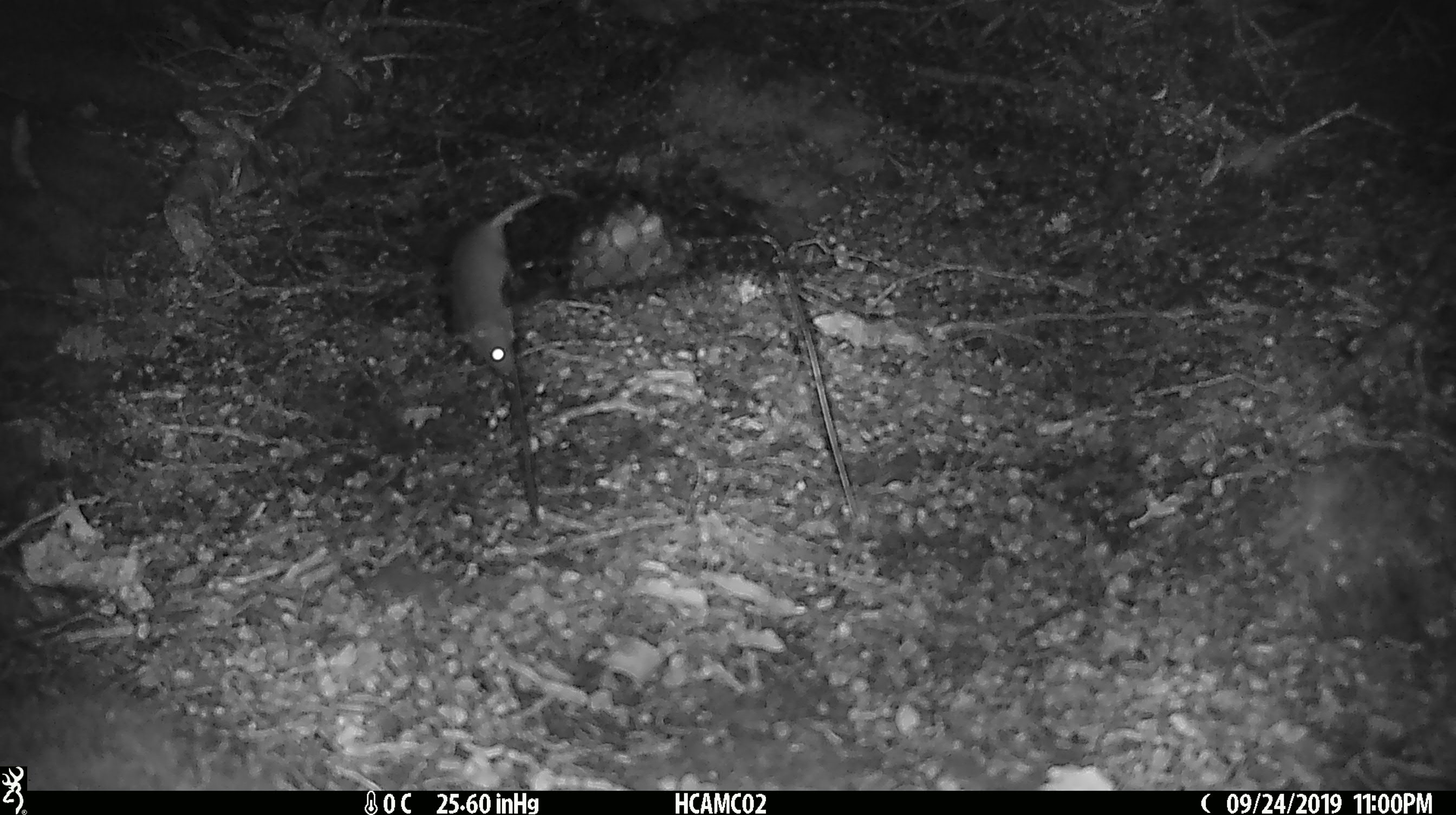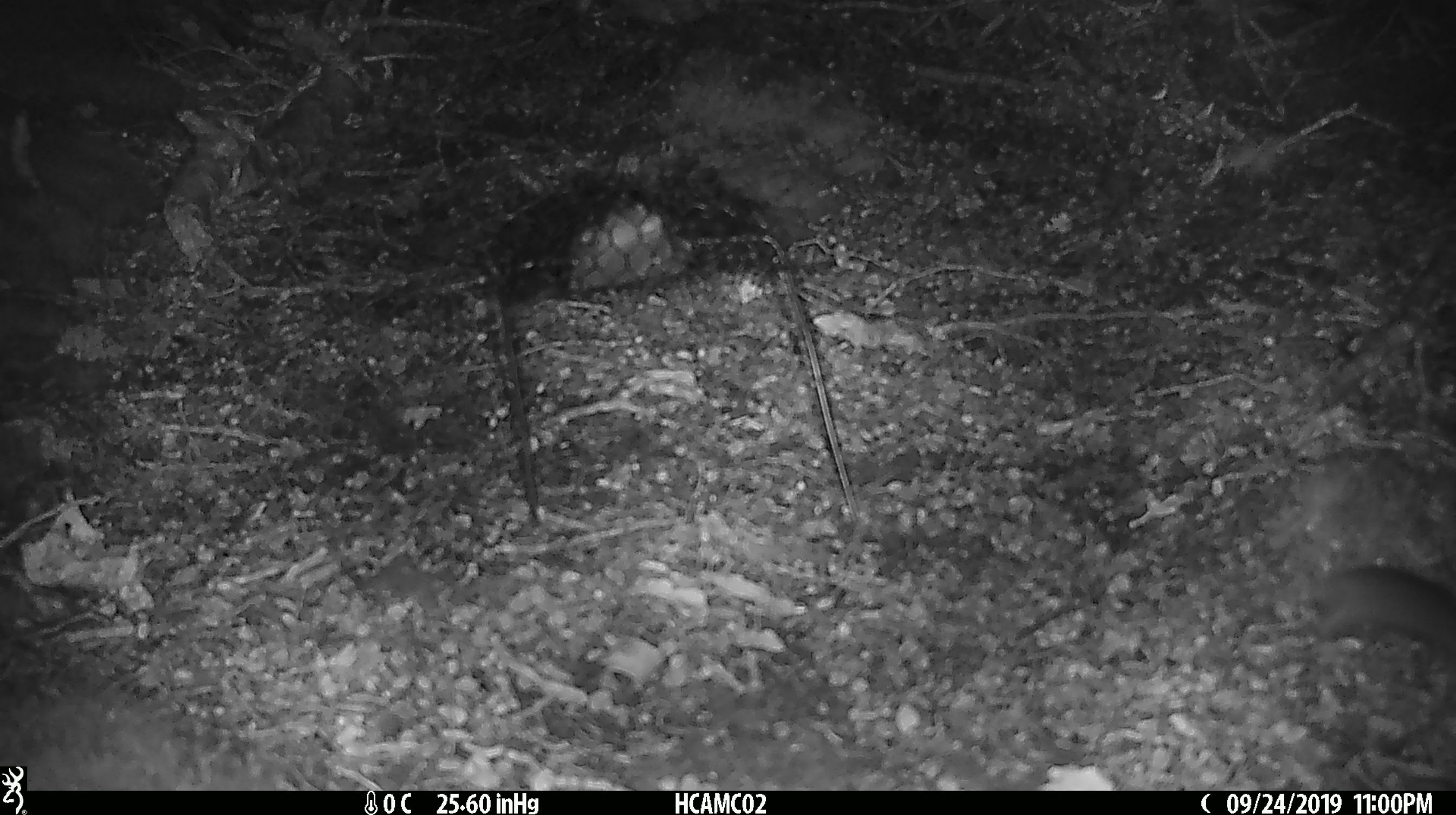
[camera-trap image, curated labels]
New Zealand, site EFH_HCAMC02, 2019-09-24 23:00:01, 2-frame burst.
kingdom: Animalia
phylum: Chordata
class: Mammalia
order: Rodentia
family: Muridae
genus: Mus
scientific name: Mus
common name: mouse